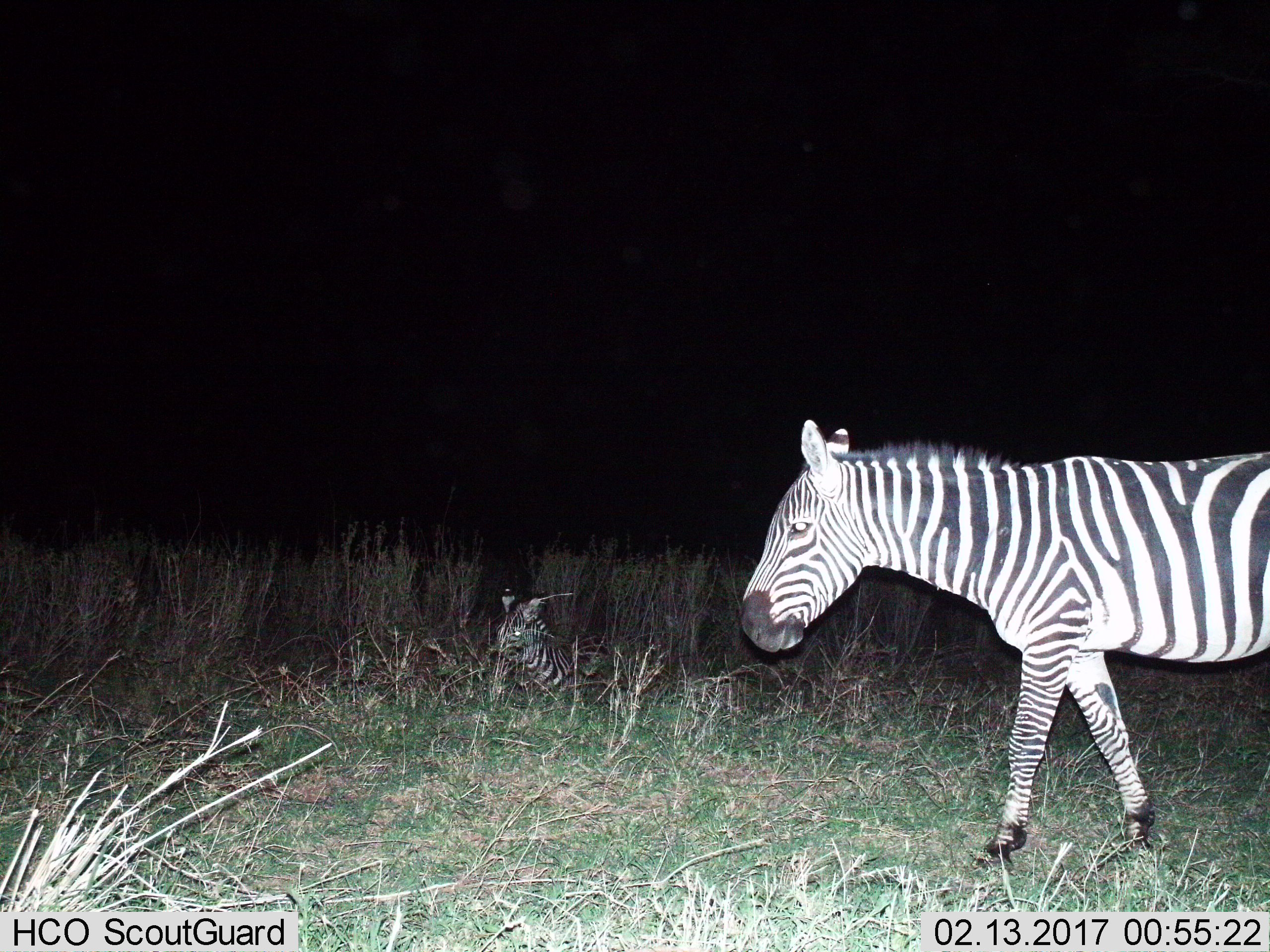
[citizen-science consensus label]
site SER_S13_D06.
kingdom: Animalia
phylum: Chordata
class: Mammalia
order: Perissodactyla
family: Equidae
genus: Equus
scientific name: Equus quagga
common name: plains zebra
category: zebraplains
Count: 2.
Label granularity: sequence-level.